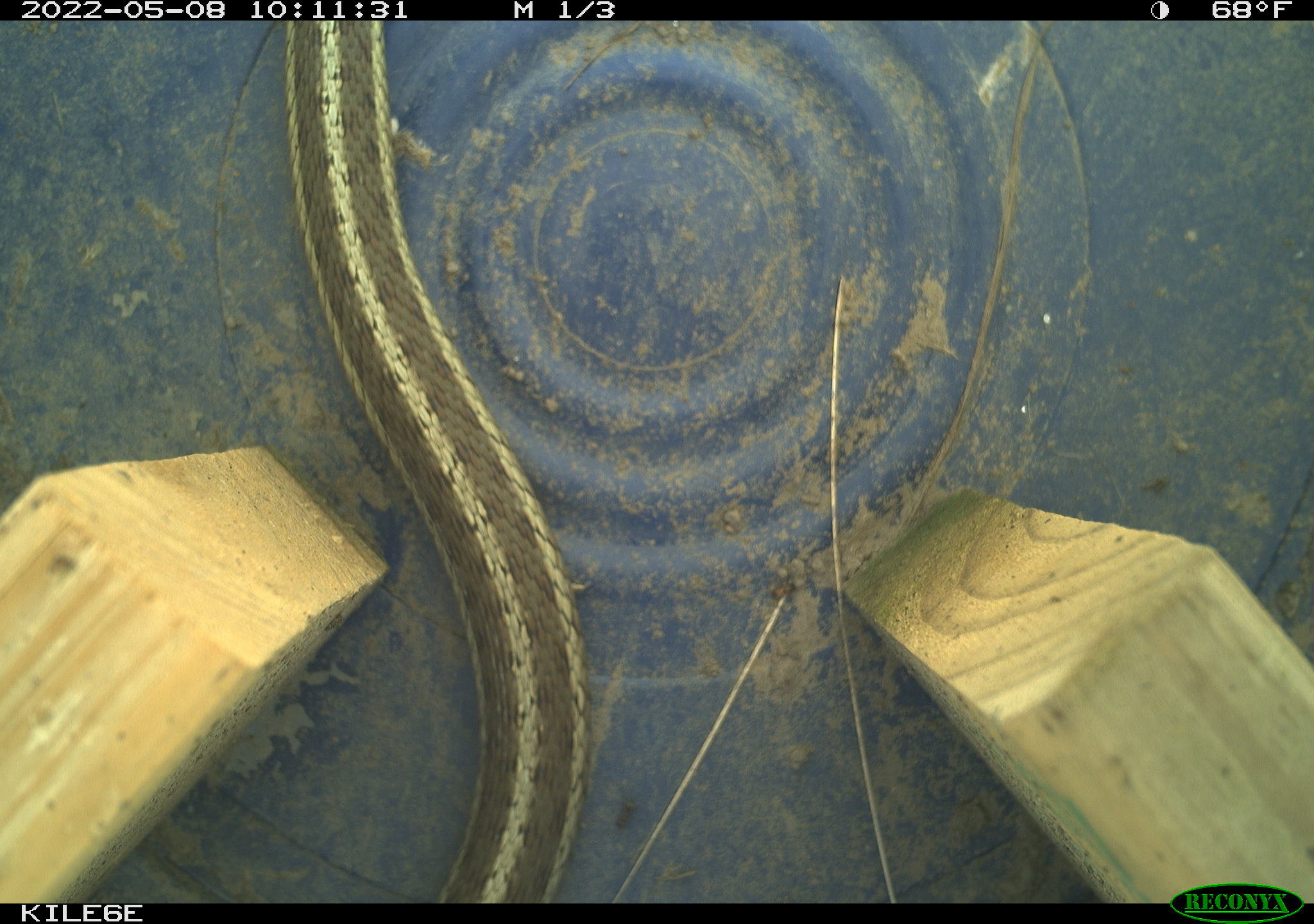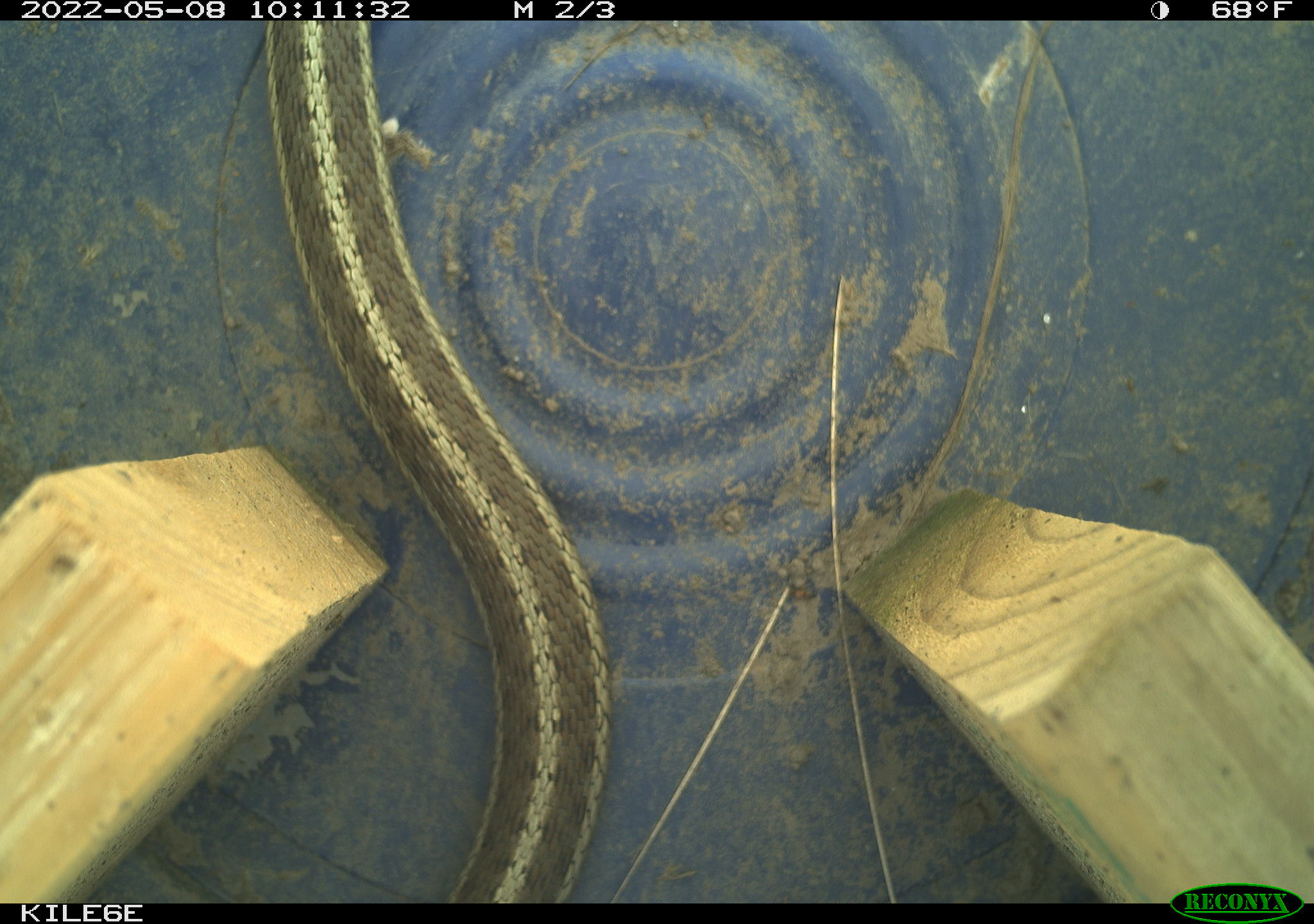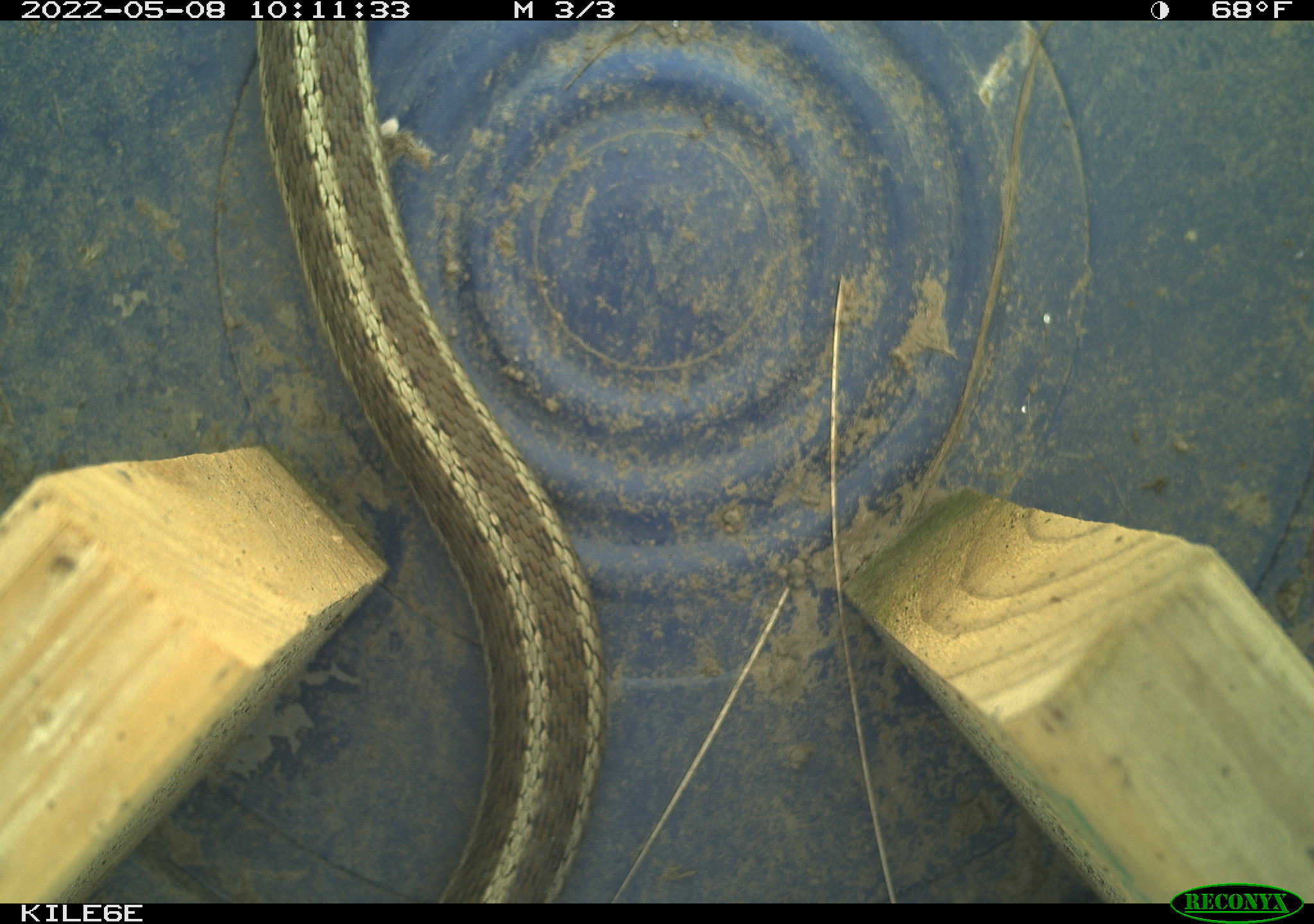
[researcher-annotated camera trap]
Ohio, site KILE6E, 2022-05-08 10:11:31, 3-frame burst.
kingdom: Animalia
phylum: Chordata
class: Reptilia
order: Squamata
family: Colubridae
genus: Thamnophis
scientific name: Thamnophis sirtalis sirtalis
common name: eastern gartersnake